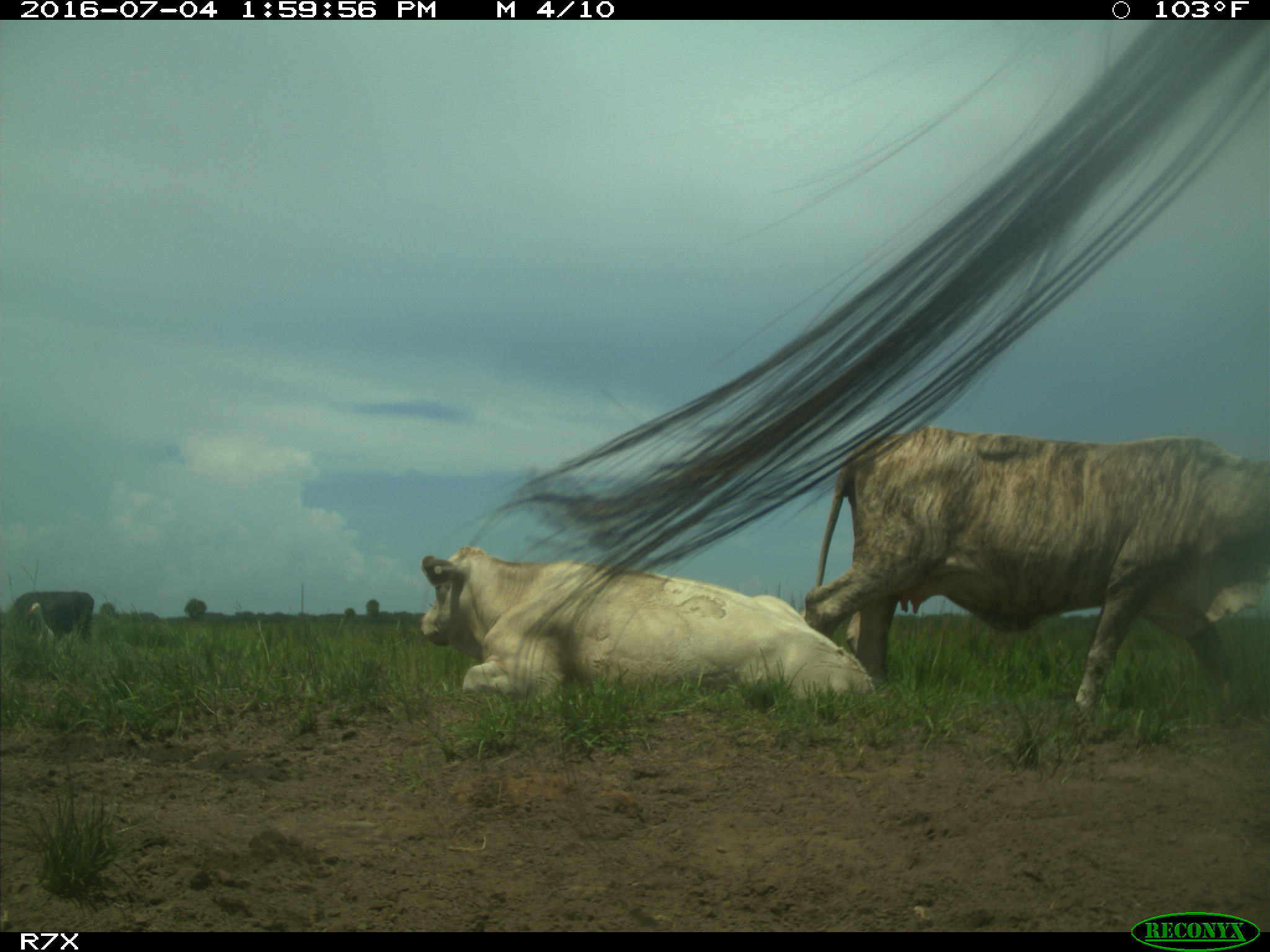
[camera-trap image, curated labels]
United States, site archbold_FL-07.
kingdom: Animalia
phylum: Chordata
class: Mammalia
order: Artiodactyla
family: Bovidae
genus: Bos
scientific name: Bos taurus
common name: domestic cow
Bos taurus (domestic cow).